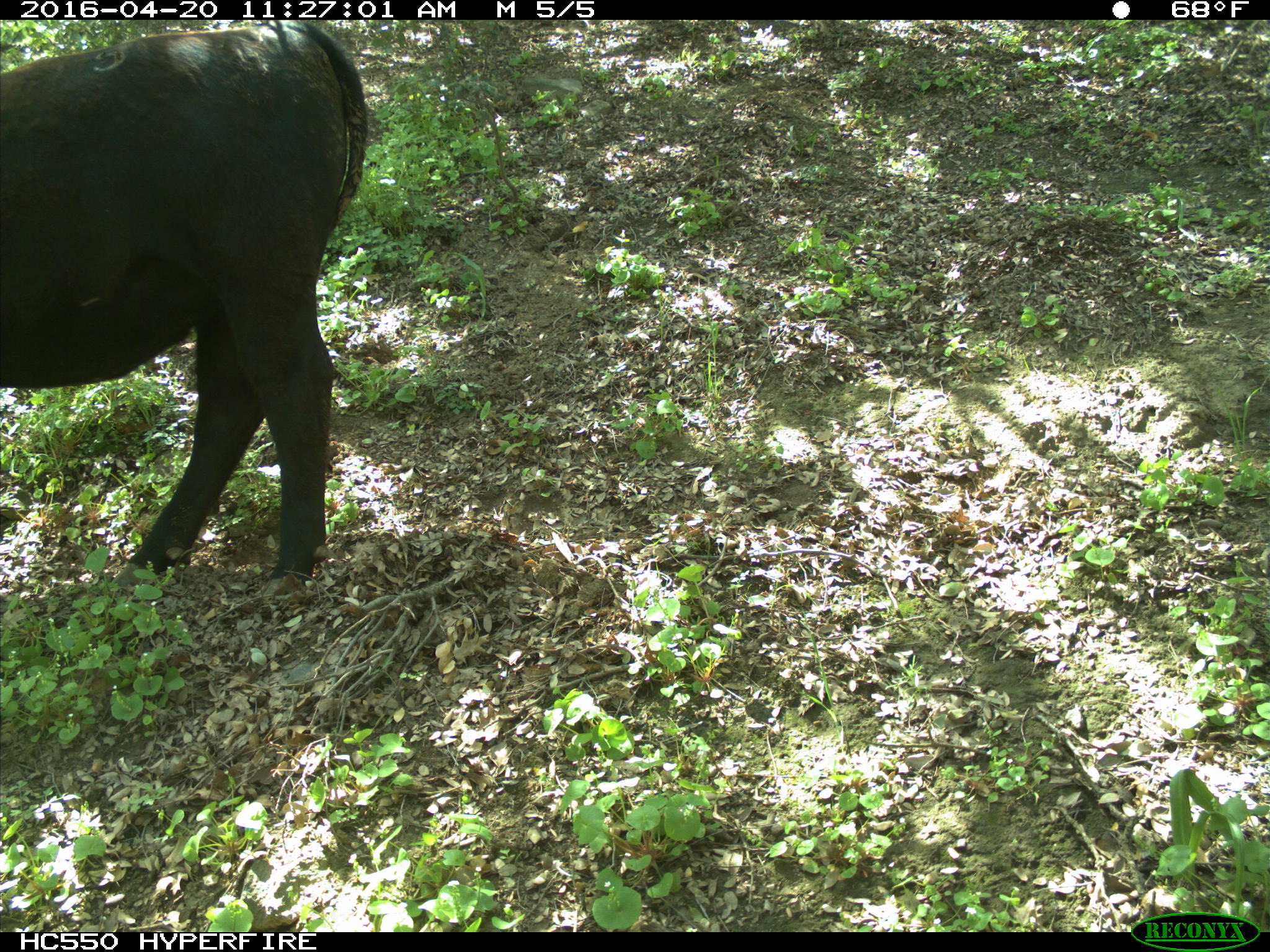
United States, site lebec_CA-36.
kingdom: Animalia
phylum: Chordata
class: Mammalia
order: Artiodactyla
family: Bovidae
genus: Bos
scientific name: Bos taurus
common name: domestic cow